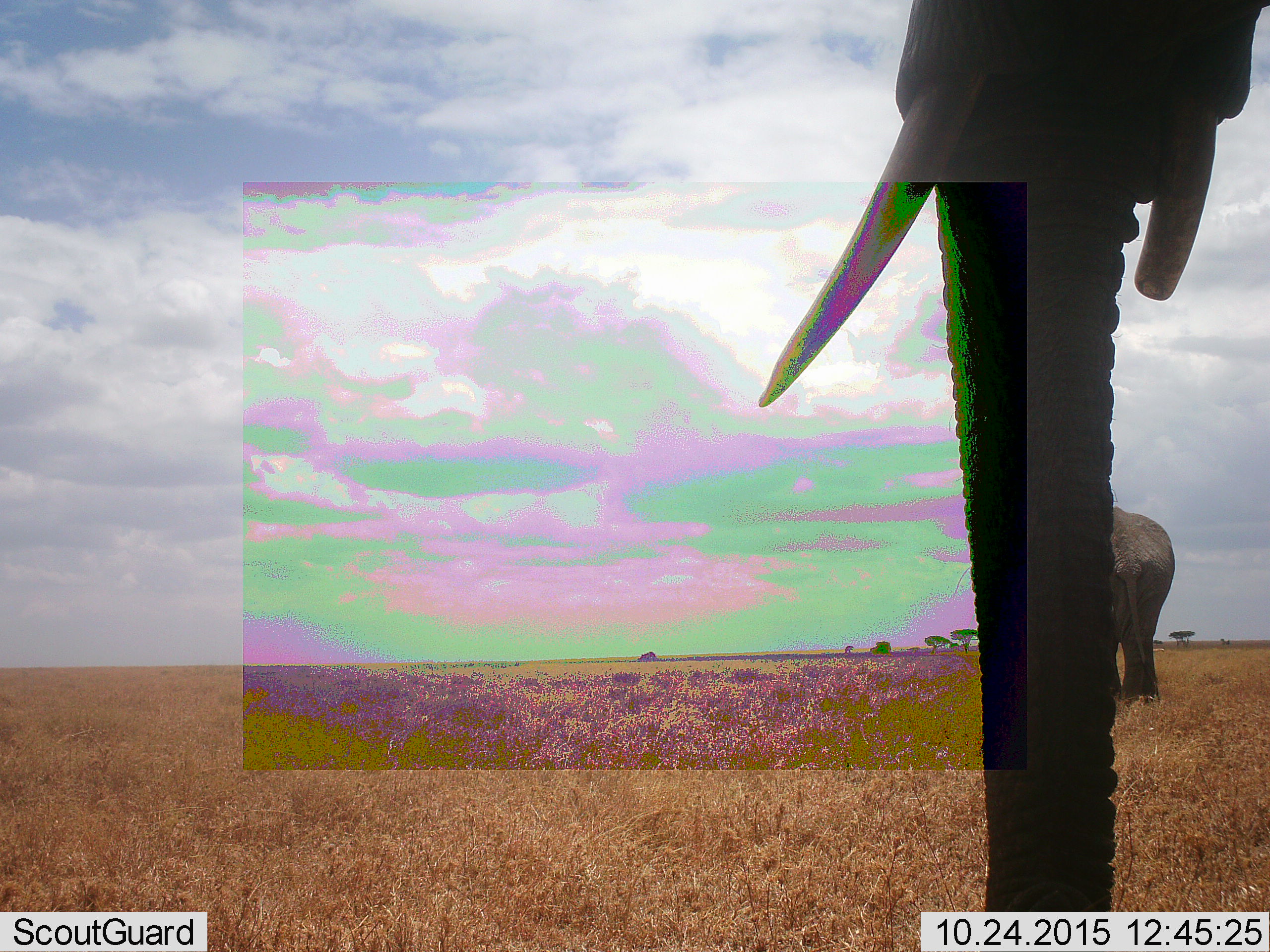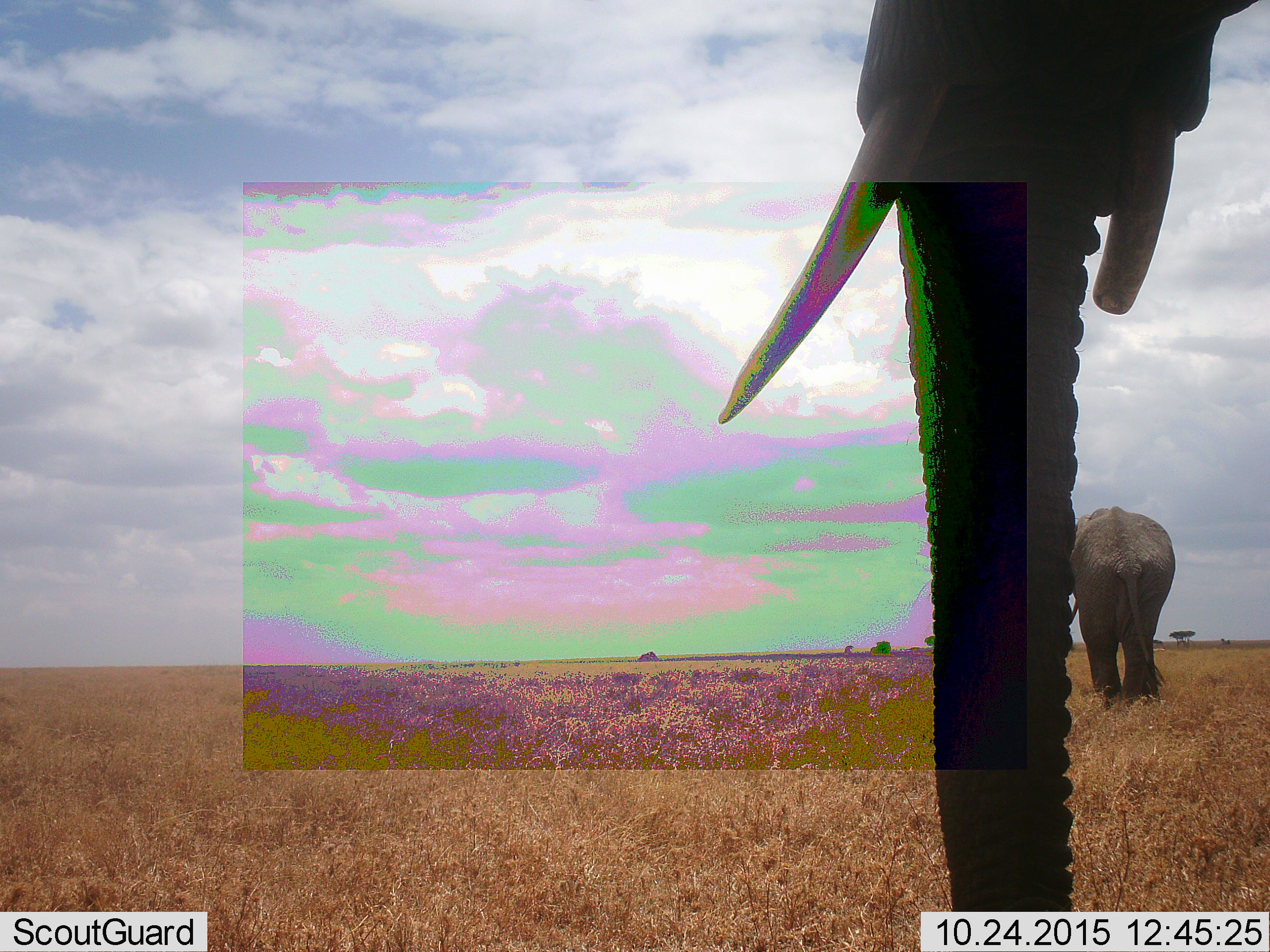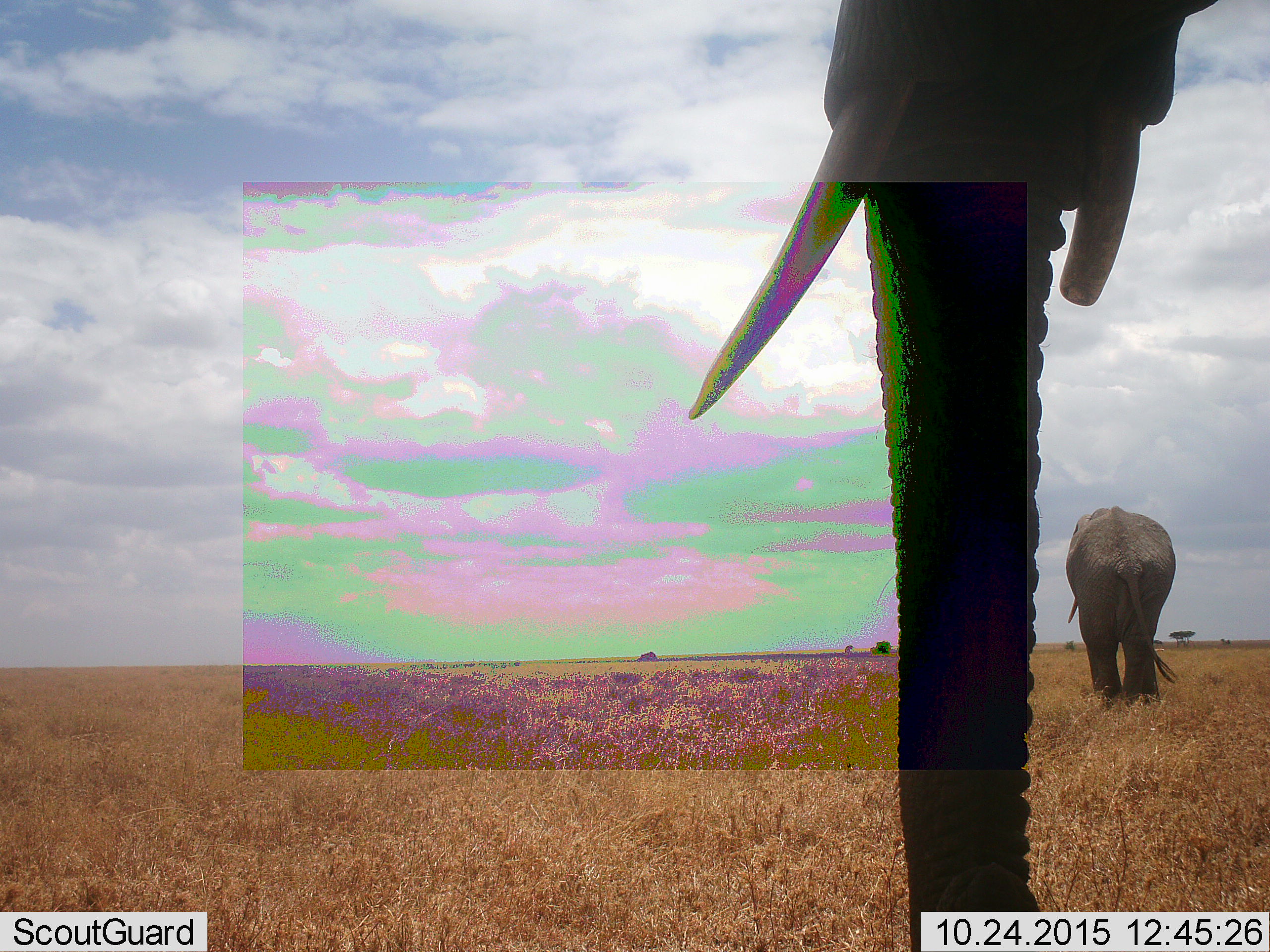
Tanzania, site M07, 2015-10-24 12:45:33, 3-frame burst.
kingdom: Animalia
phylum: Chordata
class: Mammalia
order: Proboscidea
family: Elephantidae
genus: Loxodonta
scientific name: Loxodonta africana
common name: african bush elephant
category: elephant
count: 2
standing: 44%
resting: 0%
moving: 67%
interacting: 0%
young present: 11%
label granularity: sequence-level